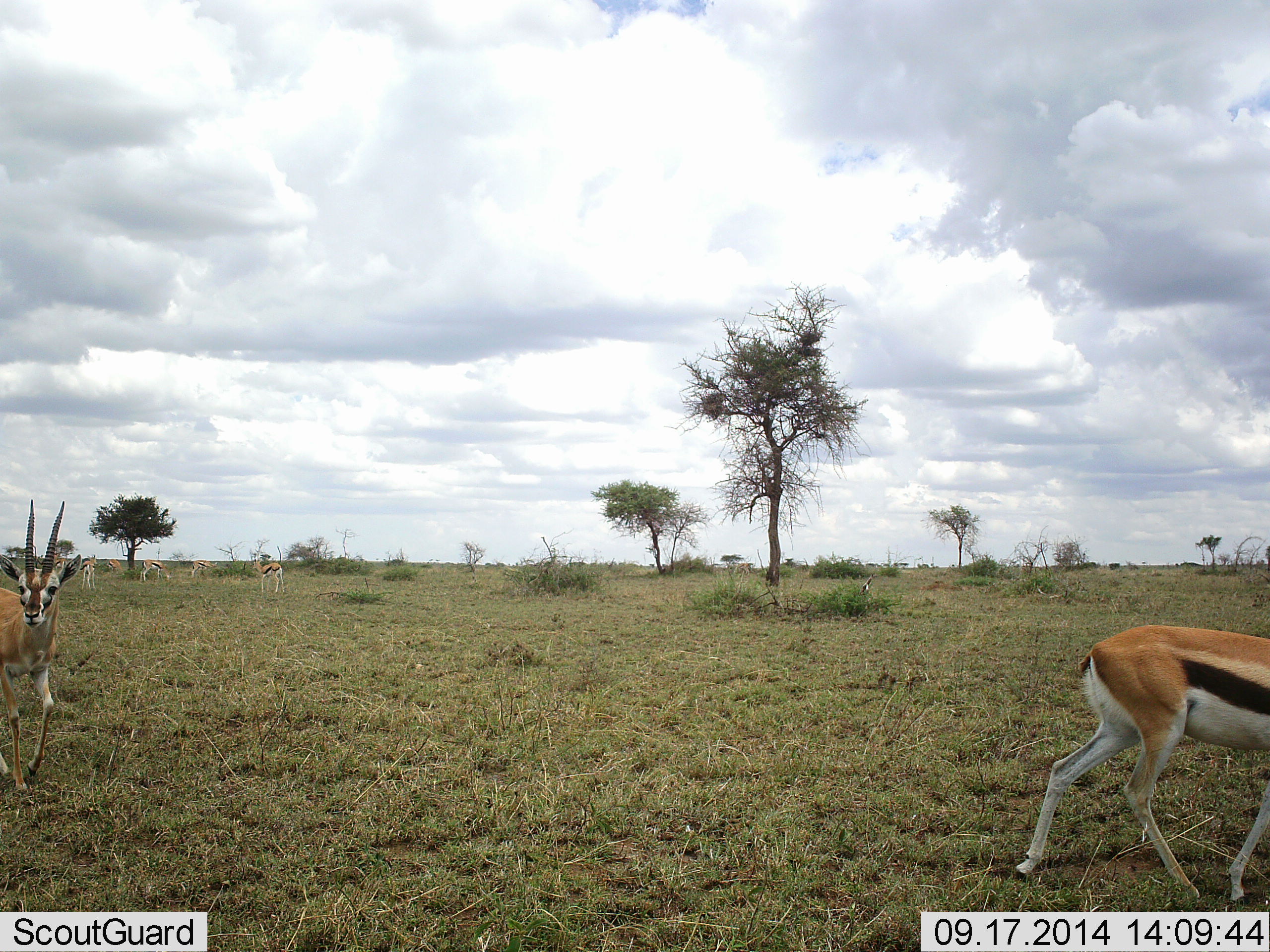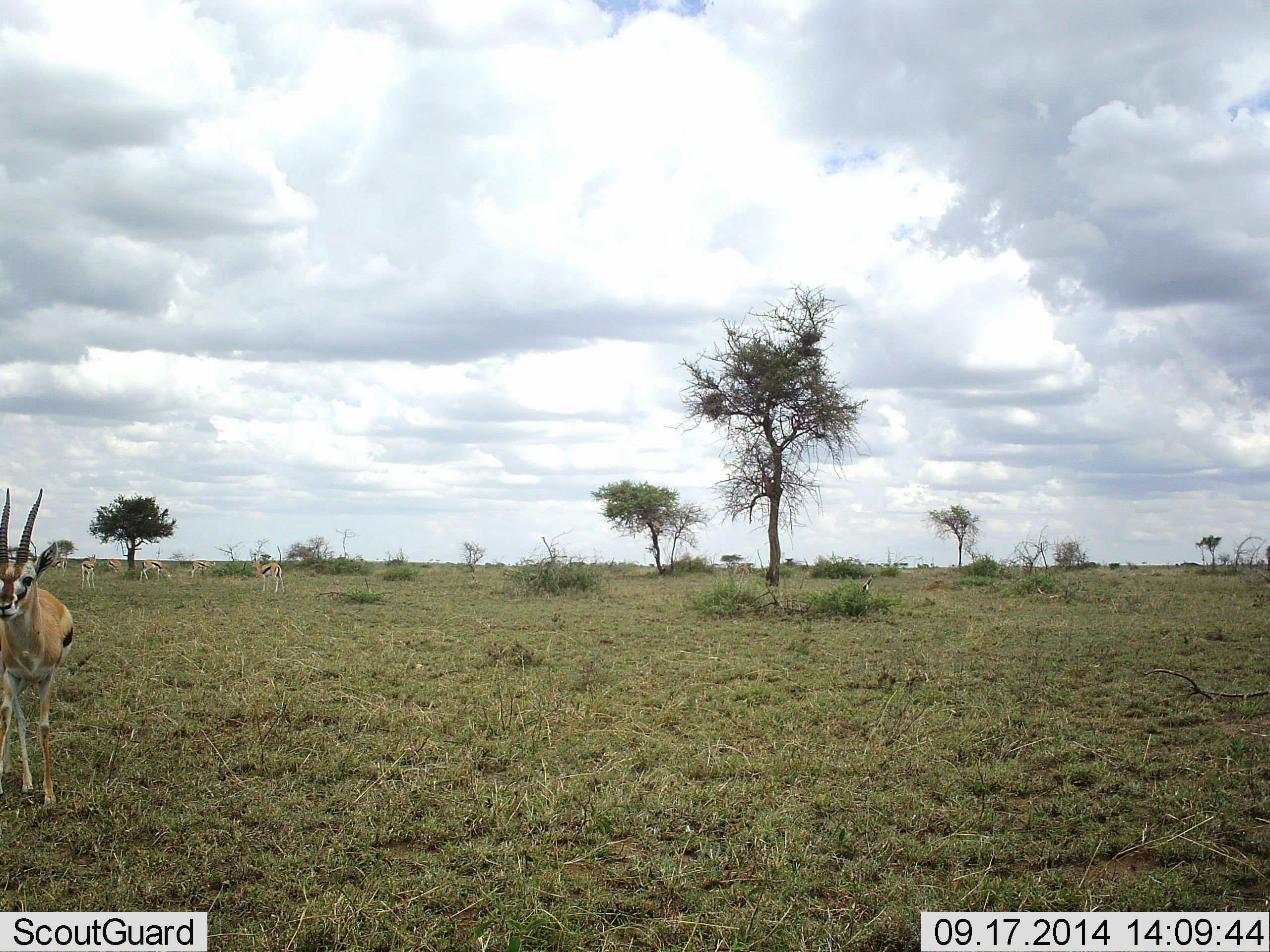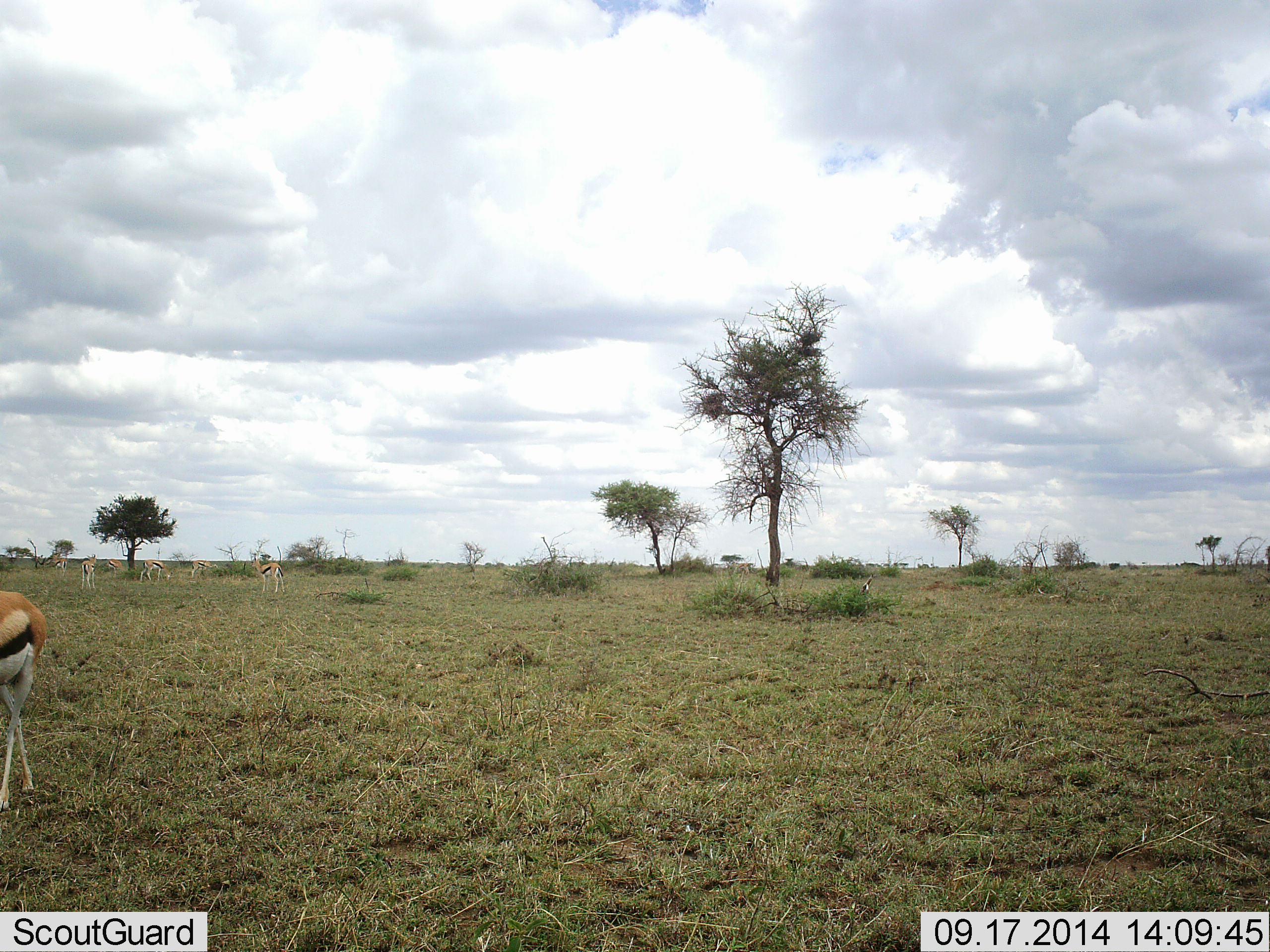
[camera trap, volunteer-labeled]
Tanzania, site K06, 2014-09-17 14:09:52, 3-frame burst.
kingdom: Animalia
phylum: Chordata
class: Mammalia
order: Artiodactyla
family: Bovidae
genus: Eudorcas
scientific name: Eudorcas thomsonii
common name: thomson's gazelle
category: gazellethomsons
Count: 7.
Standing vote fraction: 40%.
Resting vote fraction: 0%.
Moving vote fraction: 90%.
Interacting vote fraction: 0%.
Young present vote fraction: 20%.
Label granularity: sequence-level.